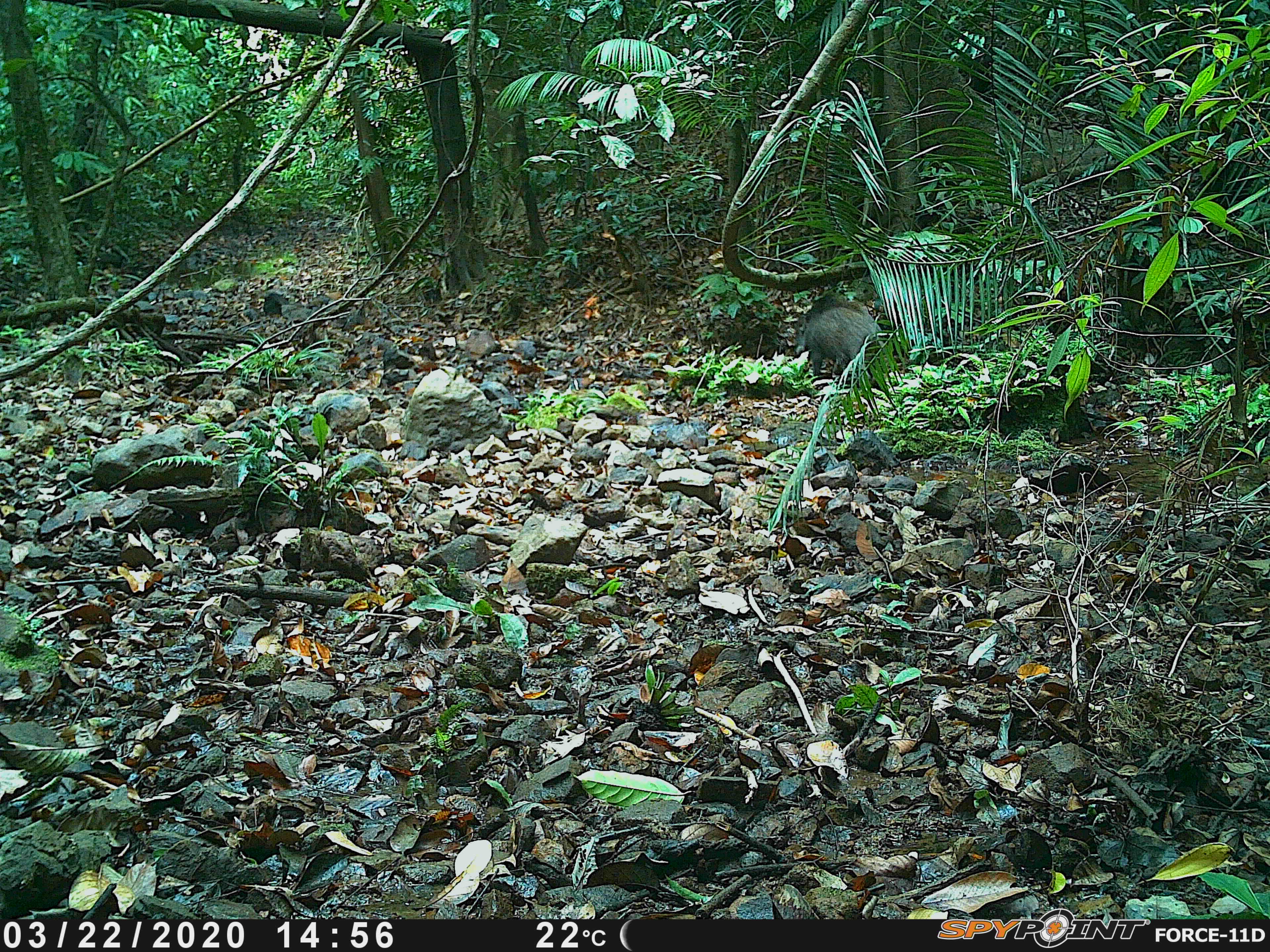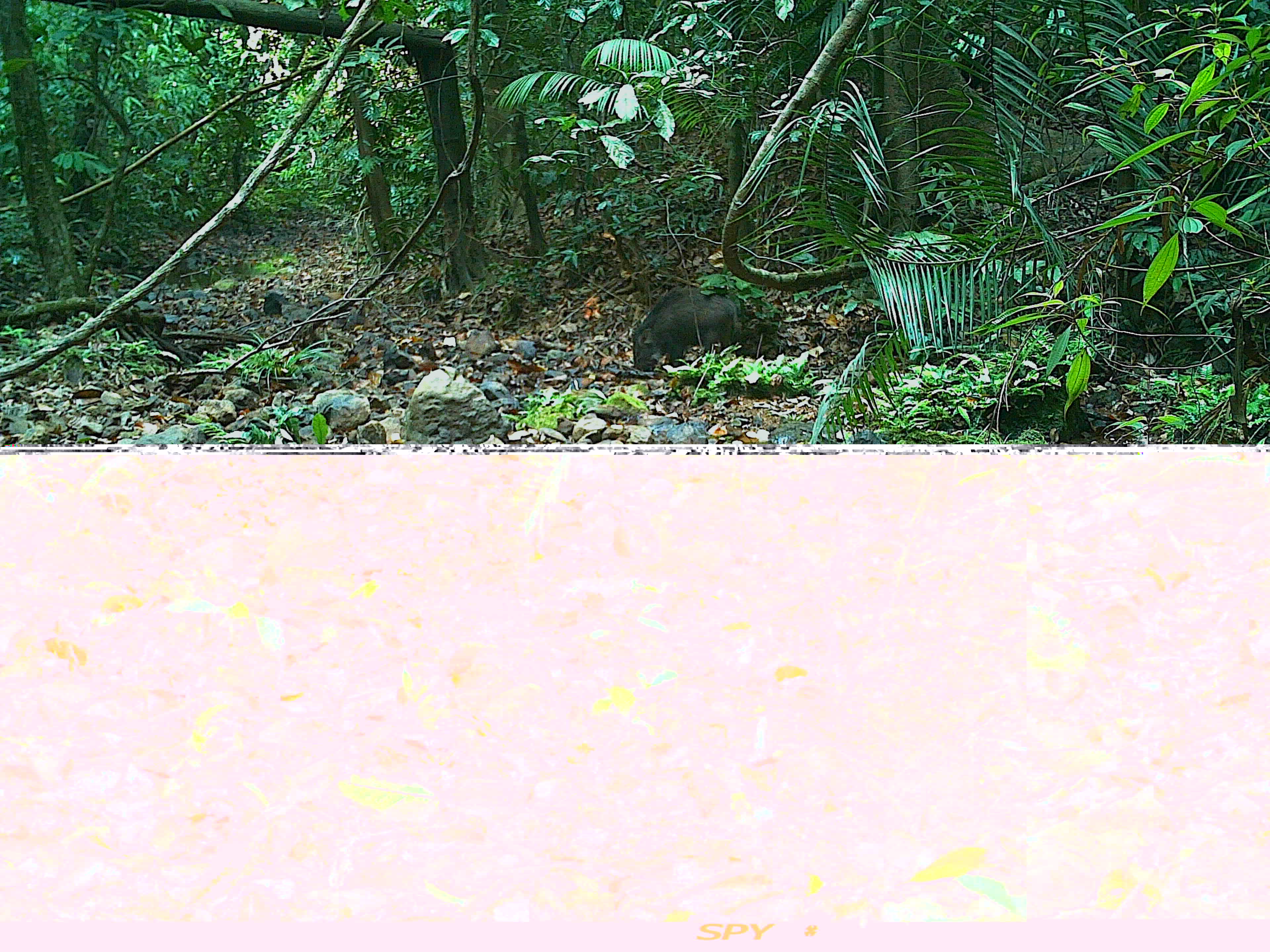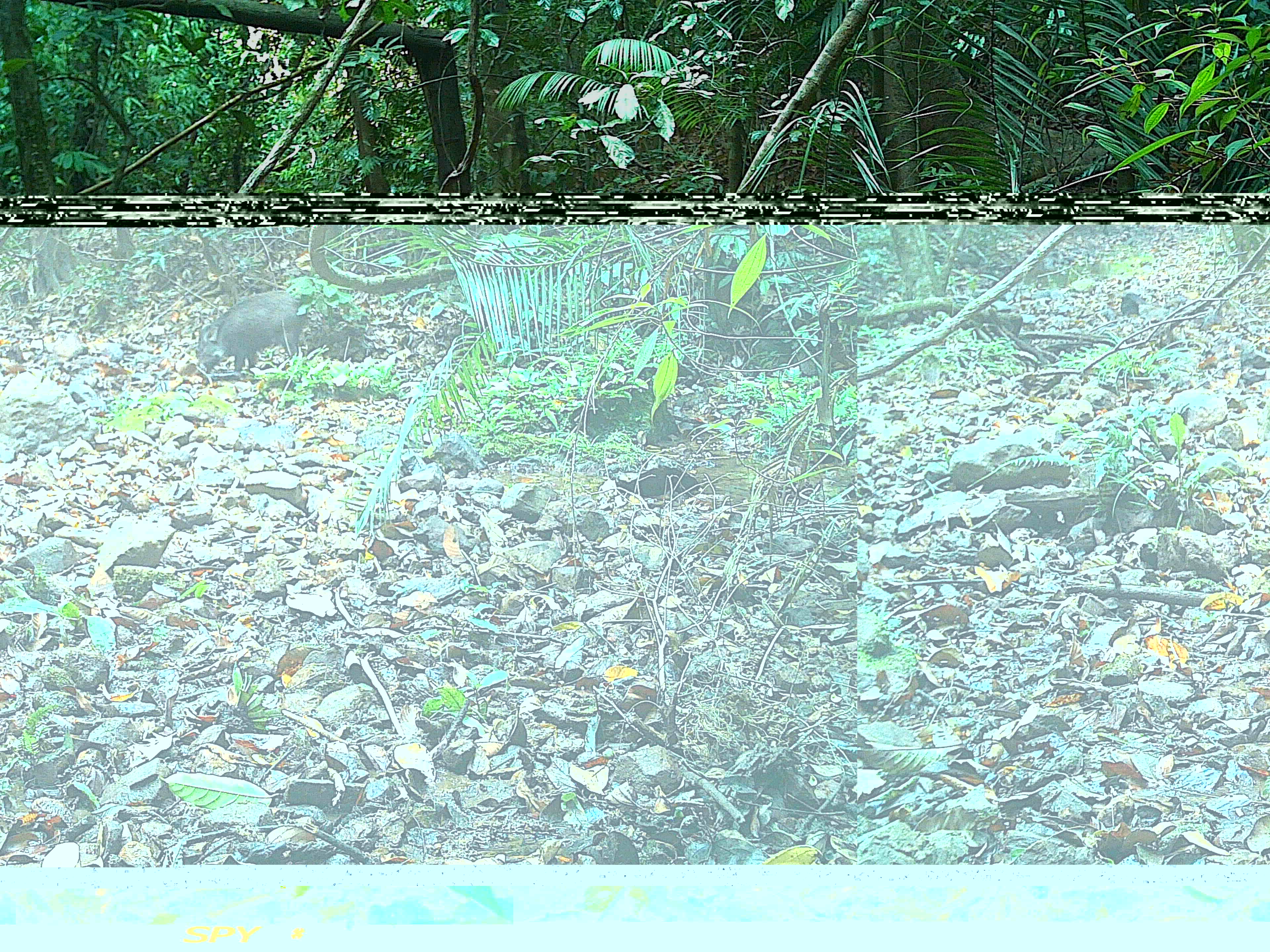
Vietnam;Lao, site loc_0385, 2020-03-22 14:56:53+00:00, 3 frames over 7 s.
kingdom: Animalia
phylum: Chordata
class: Mammalia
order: Artiodactyla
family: Suidae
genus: Sus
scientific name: Sus scrofa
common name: eurasian wild pig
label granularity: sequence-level